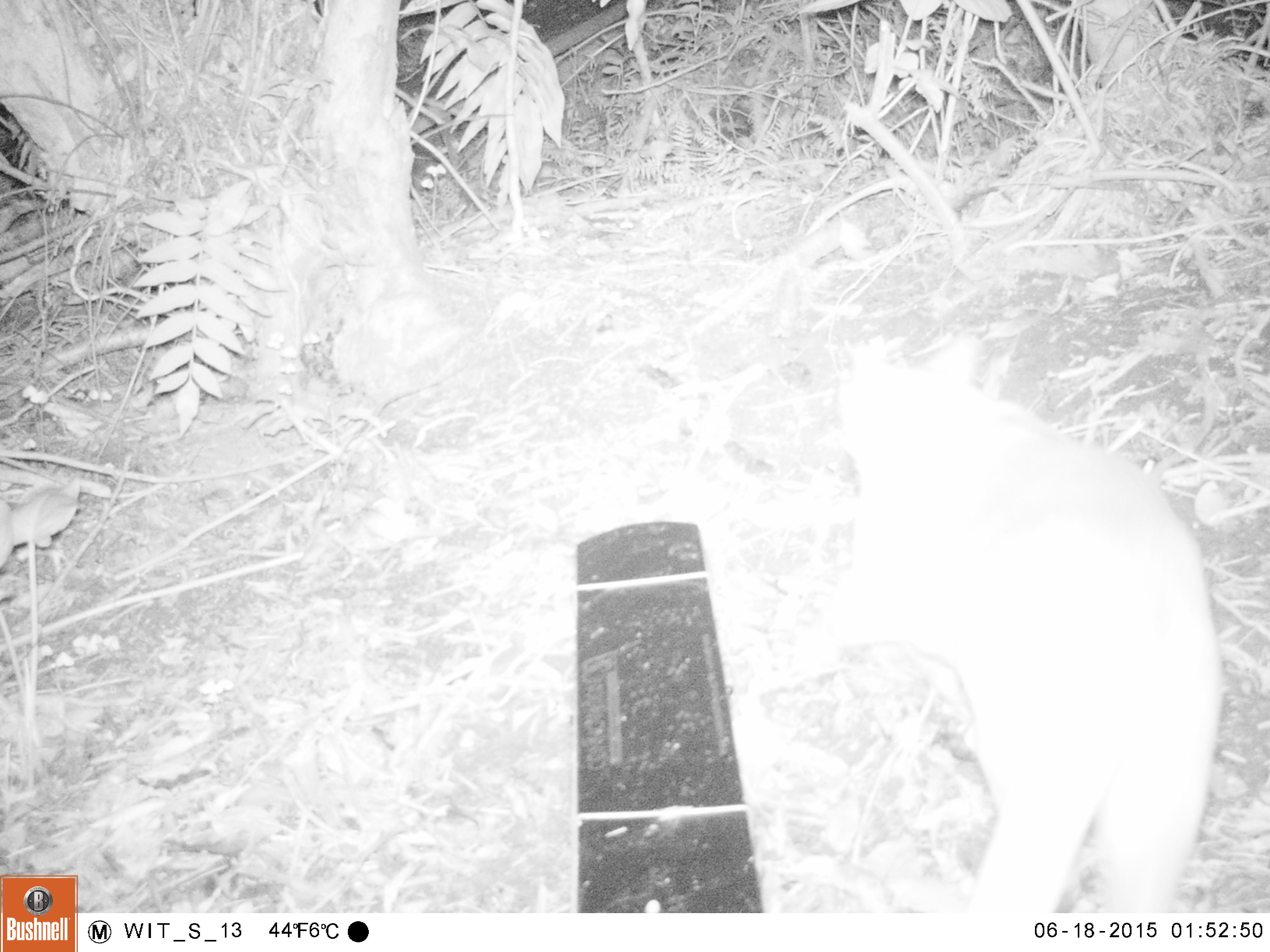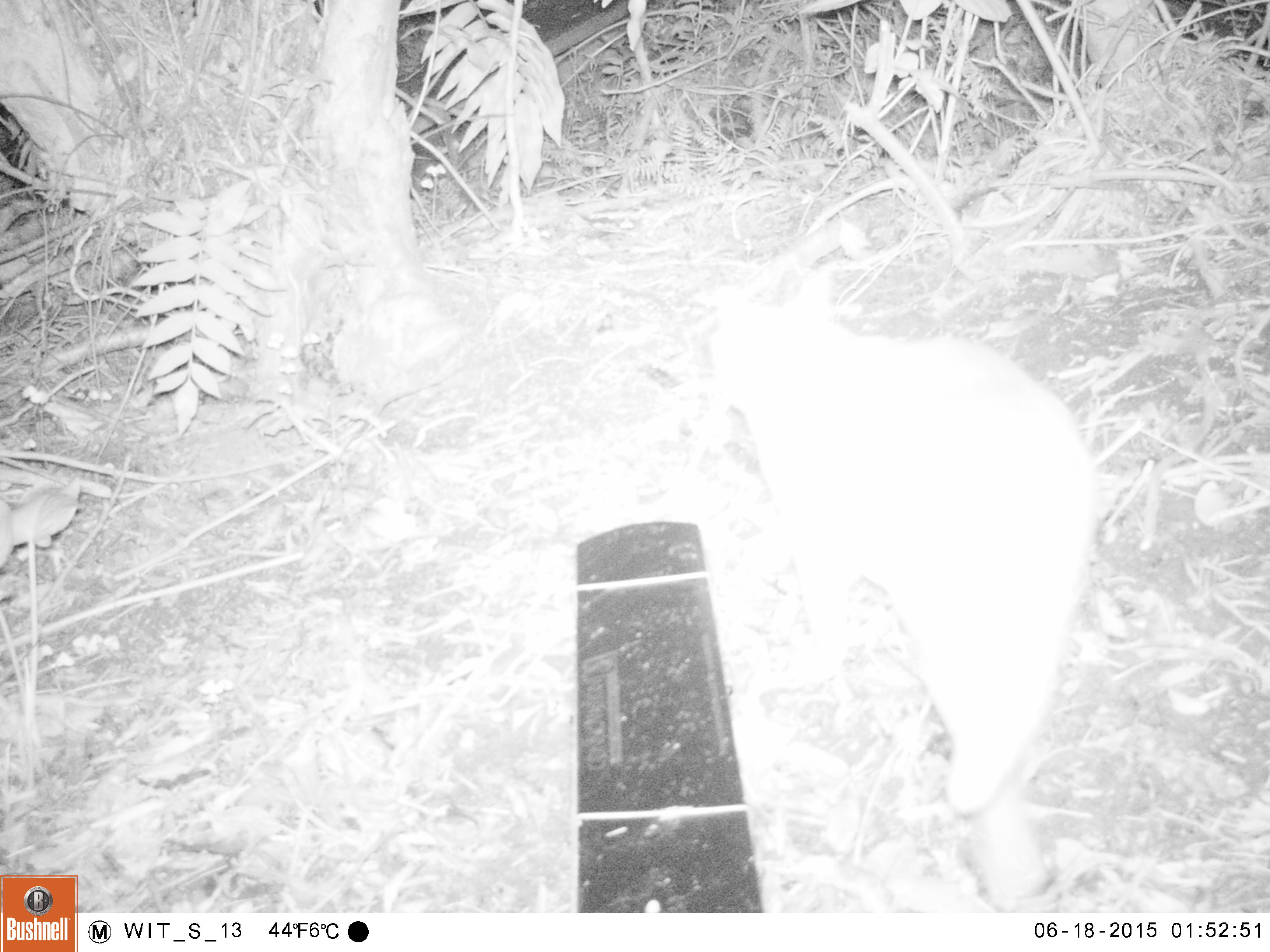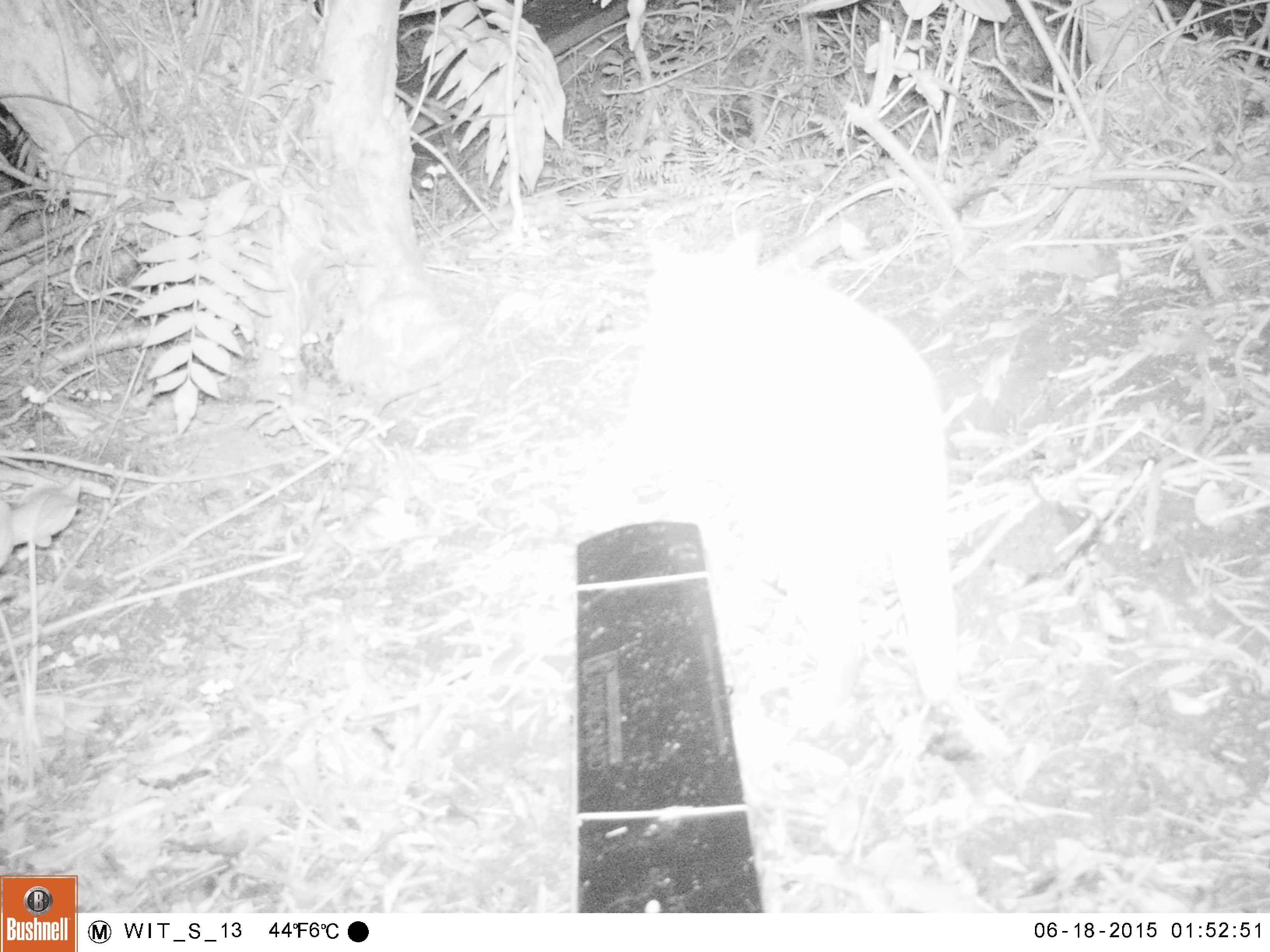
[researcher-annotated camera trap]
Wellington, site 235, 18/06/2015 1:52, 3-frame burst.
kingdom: Animalia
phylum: Chordata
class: Mammalia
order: Carnivora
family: Felidae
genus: Felis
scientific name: Felis catus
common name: cat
Cat (Felis catus).